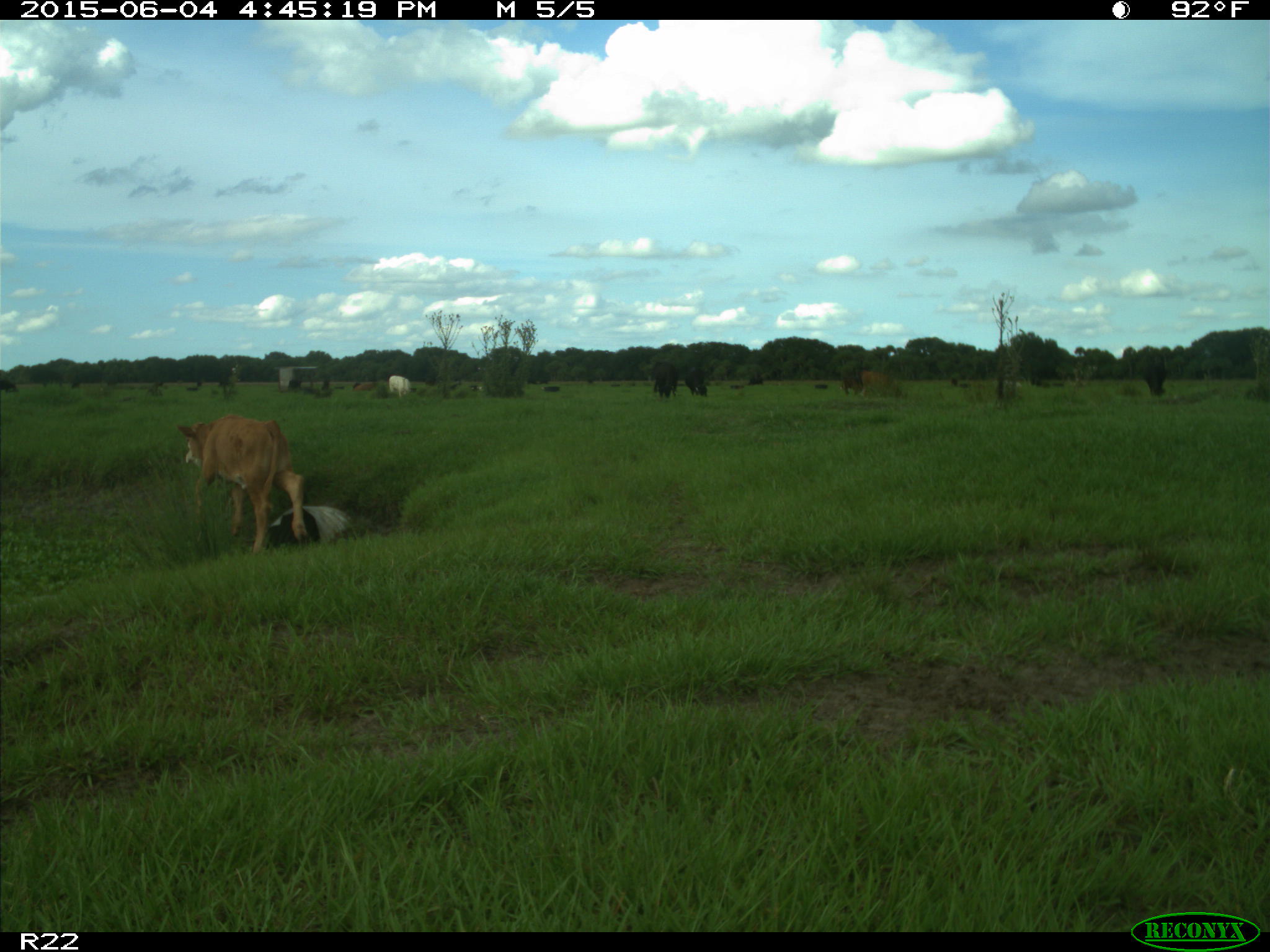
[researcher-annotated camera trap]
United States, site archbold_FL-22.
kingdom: Animalia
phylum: Chordata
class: Mammalia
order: Artiodactyla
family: Bovidae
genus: Bos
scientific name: Bos taurus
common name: domestic cow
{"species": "Bos taurus (domestic cow)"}